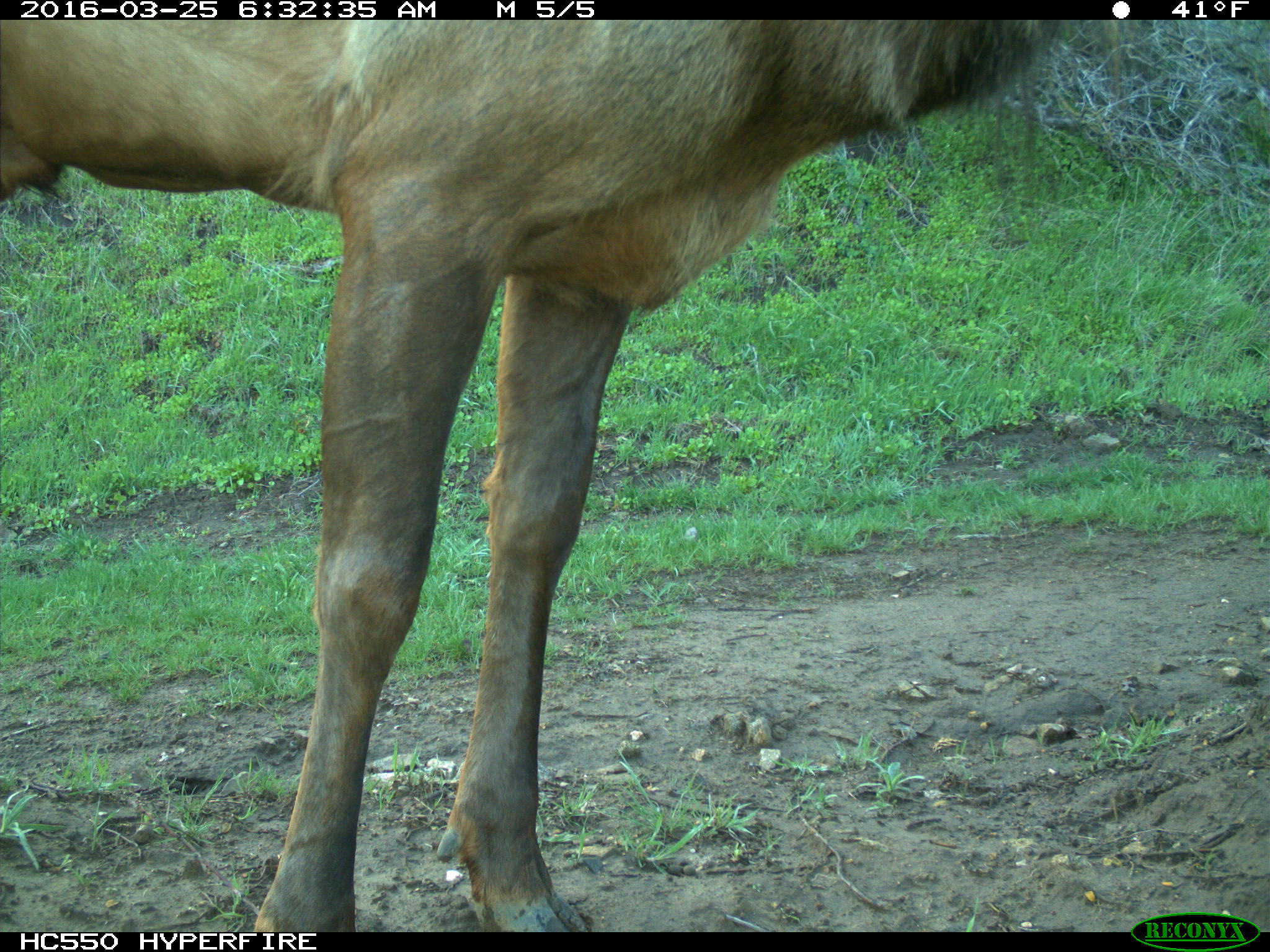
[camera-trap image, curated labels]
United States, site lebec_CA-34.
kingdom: Animalia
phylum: Chordata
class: Mammalia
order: Artiodactyla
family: Cervidae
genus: Cervus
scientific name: Cervus canadensis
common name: elk